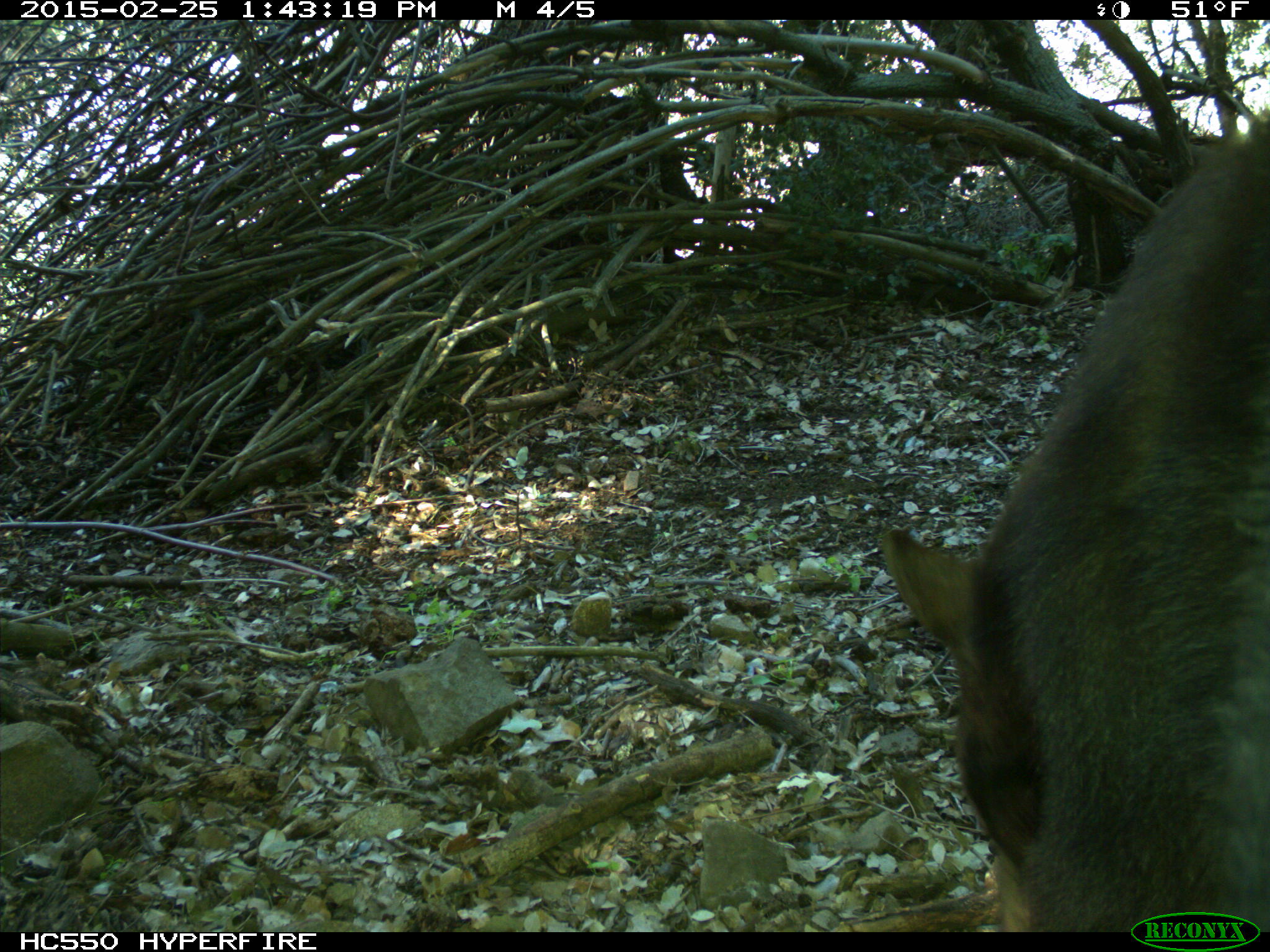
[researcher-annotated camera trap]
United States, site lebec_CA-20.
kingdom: Animalia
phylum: Chordata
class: Mammalia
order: Carnivora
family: Ursidae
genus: Ursus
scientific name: Ursus americanus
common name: american black bear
Ursus americanus (american black bear).